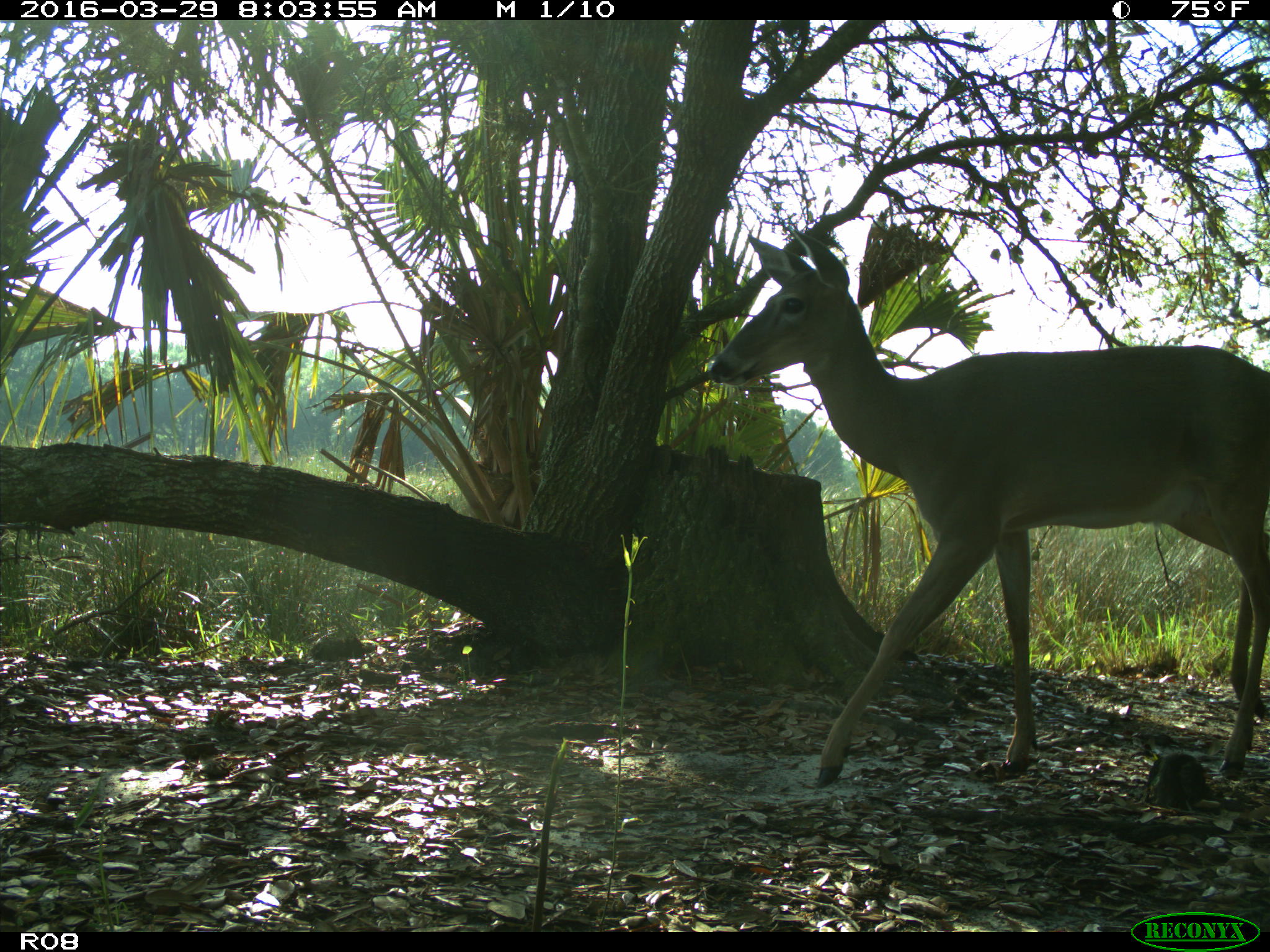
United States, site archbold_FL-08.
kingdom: Animalia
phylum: Chordata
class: Mammalia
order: Artiodactyla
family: Cervidae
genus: Odocoileus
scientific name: Odocoileus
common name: deer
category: unidentified deer